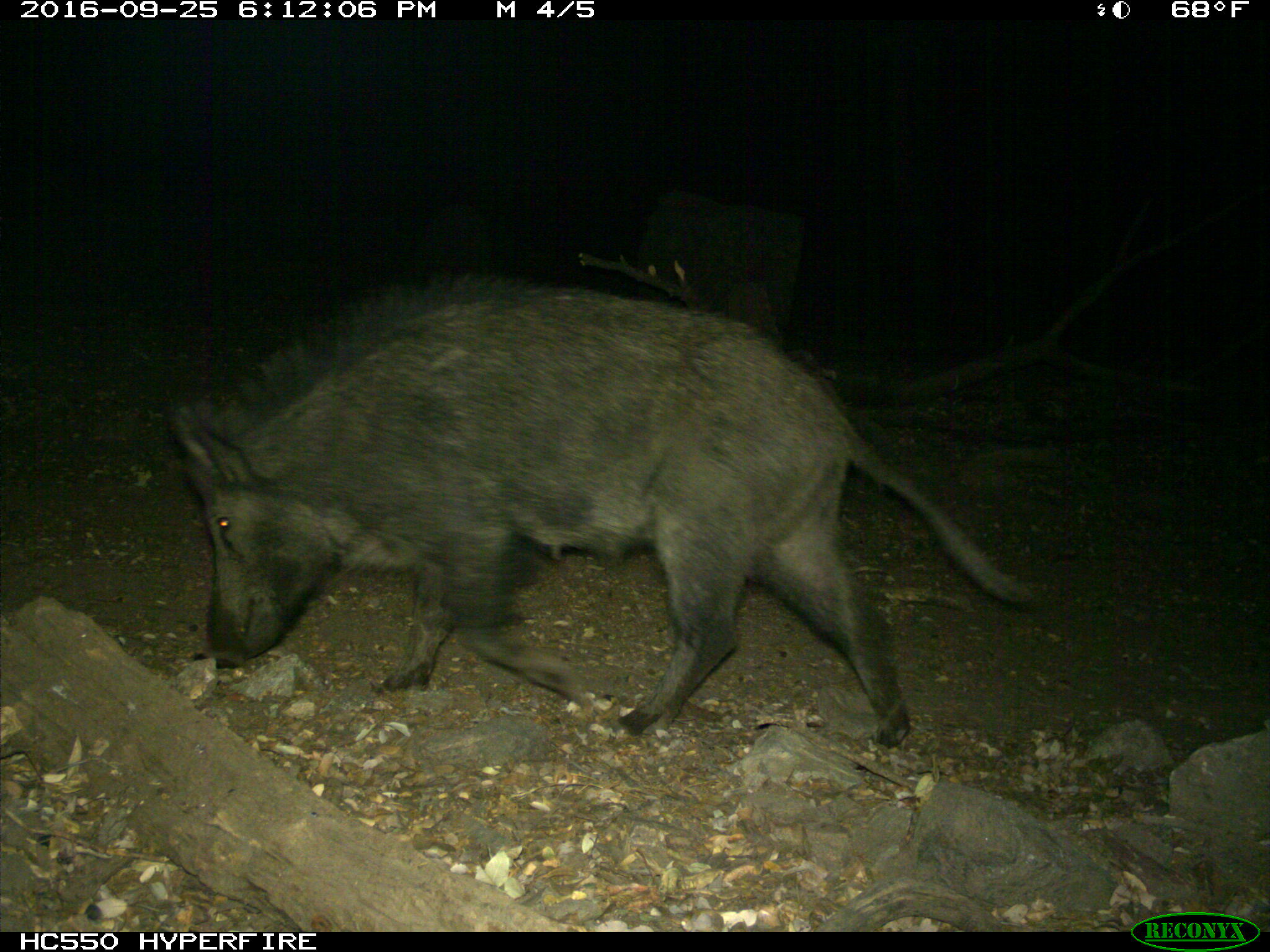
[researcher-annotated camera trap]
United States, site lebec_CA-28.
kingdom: Animalia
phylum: Chordata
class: Mammalia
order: Artiodactyla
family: Suidae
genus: Sus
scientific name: Sus scrofa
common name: wild boar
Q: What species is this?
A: Sus scrofa (wild boar).